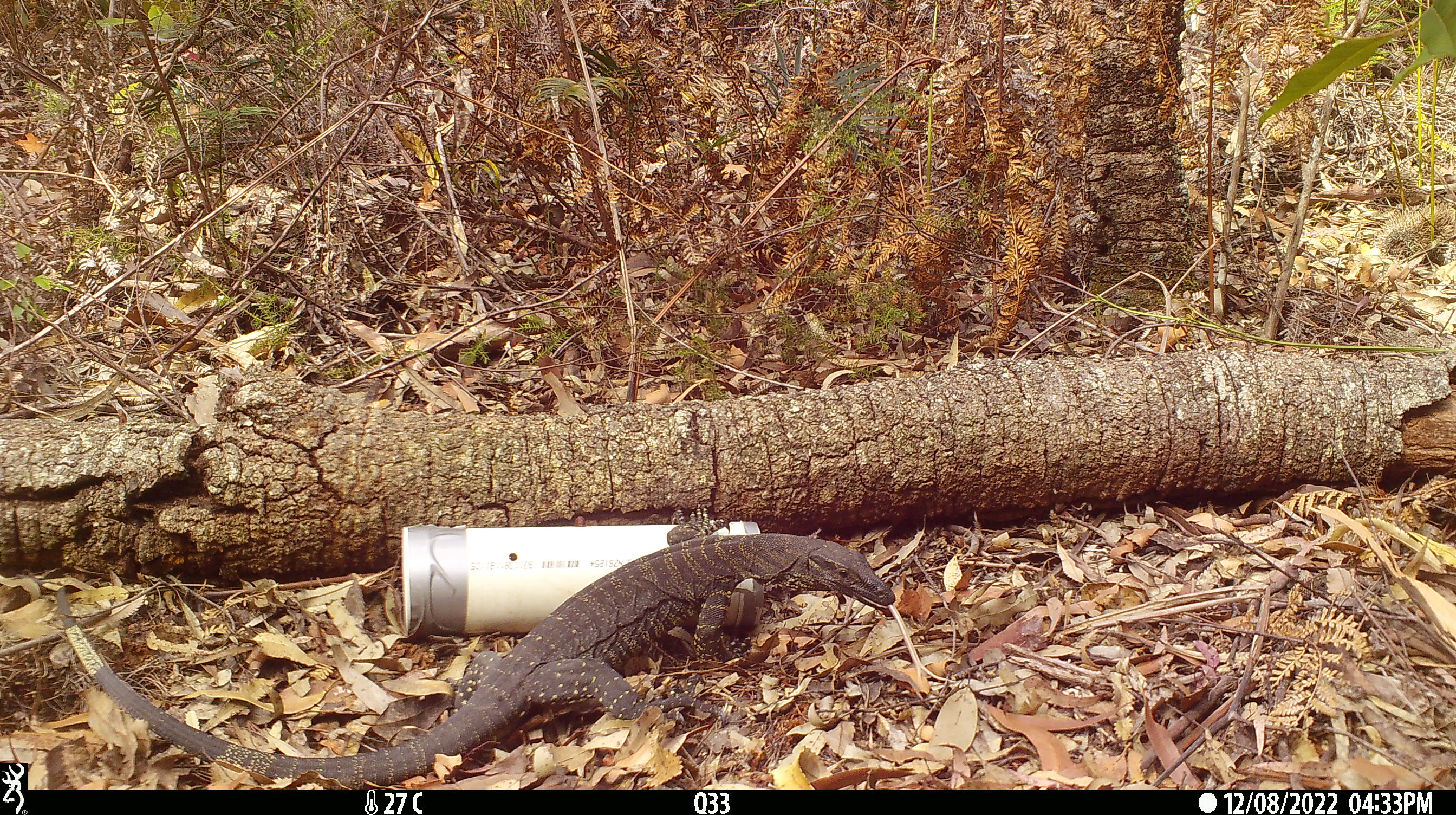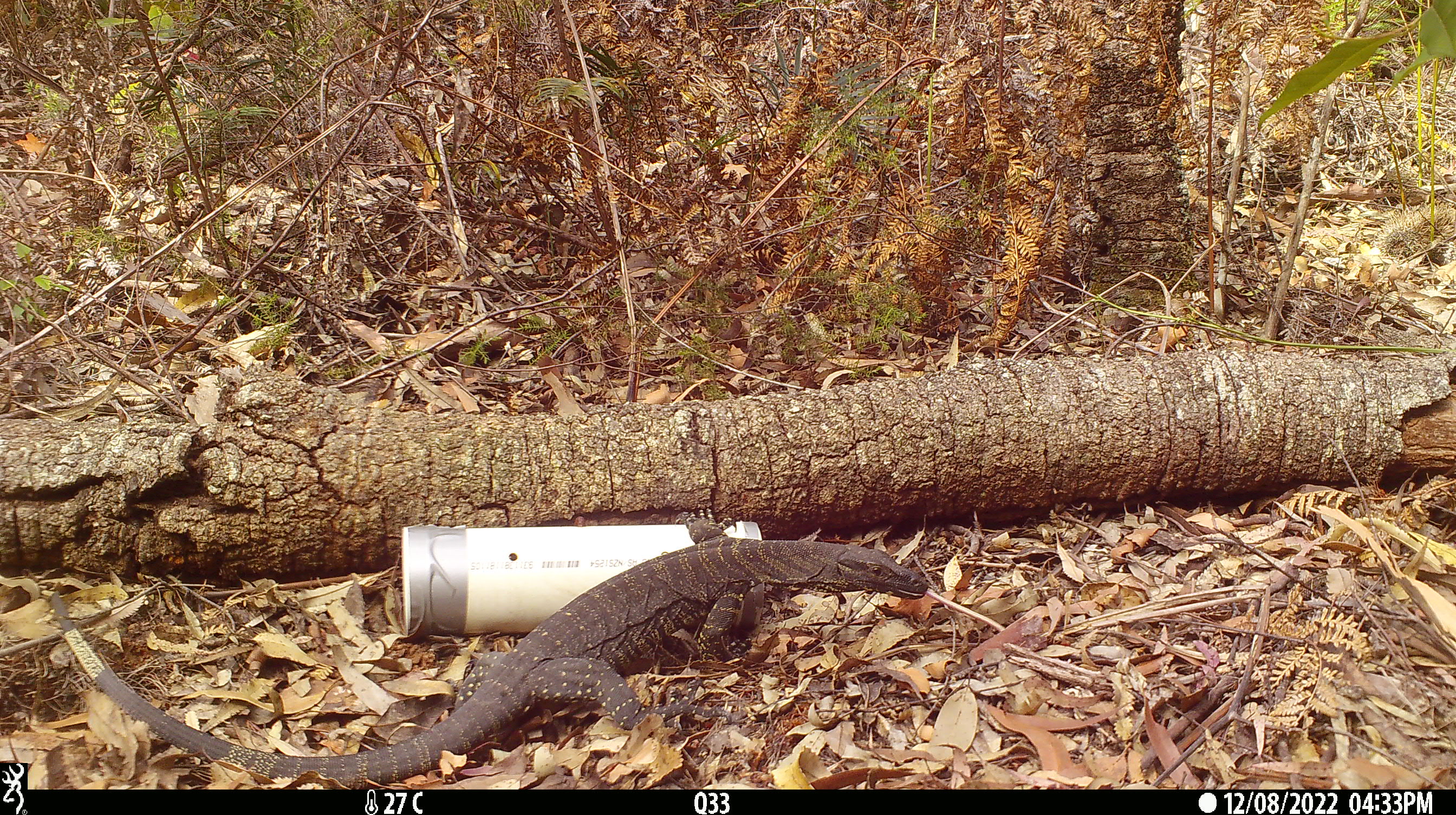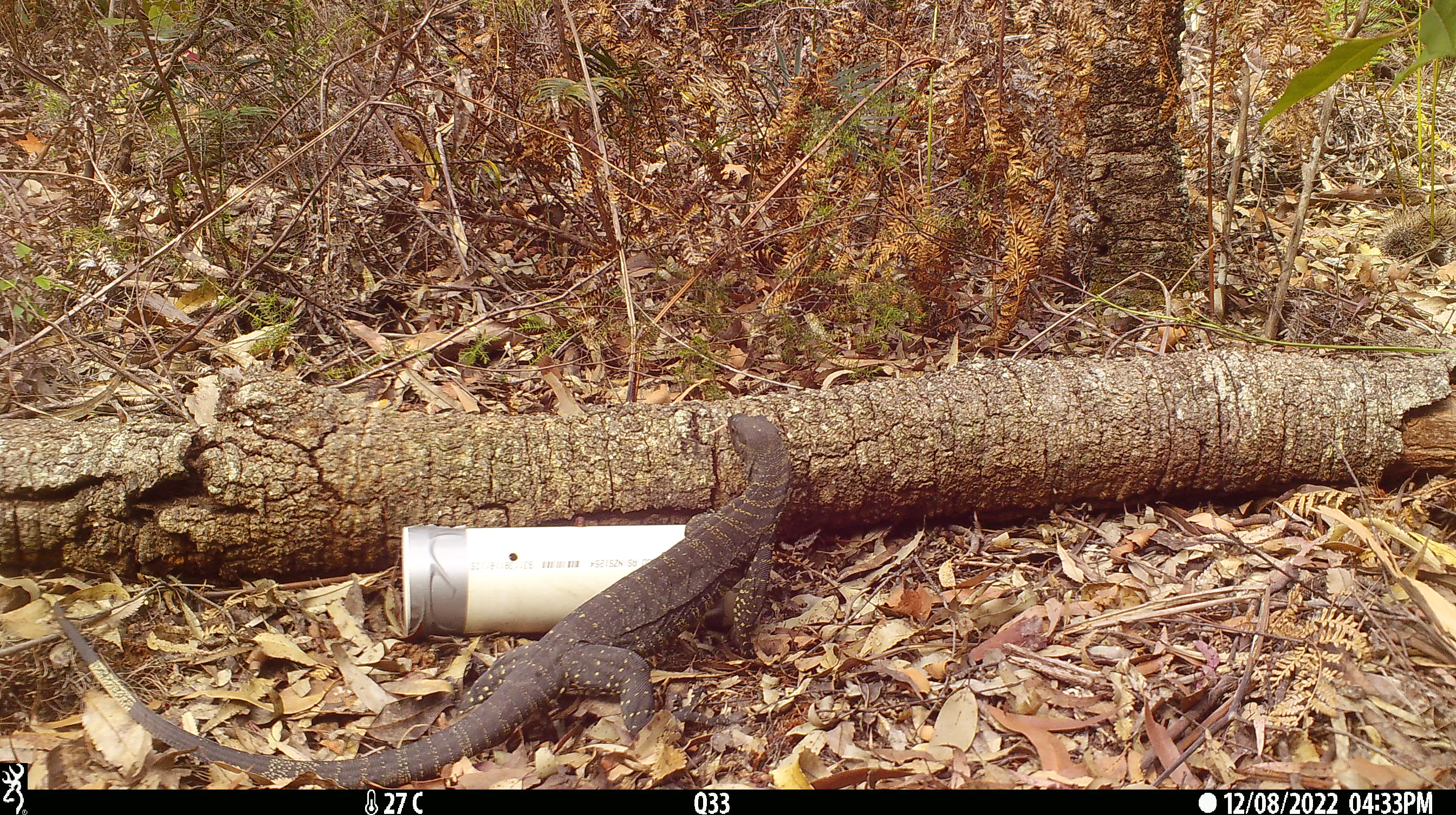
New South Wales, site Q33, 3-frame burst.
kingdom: Animalia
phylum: Chordata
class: Reptilia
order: Squamata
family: Varanidae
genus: Varanus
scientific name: Varanus varius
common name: lace monitor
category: goanna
Goanna (lace monitor) (Varanus varius).